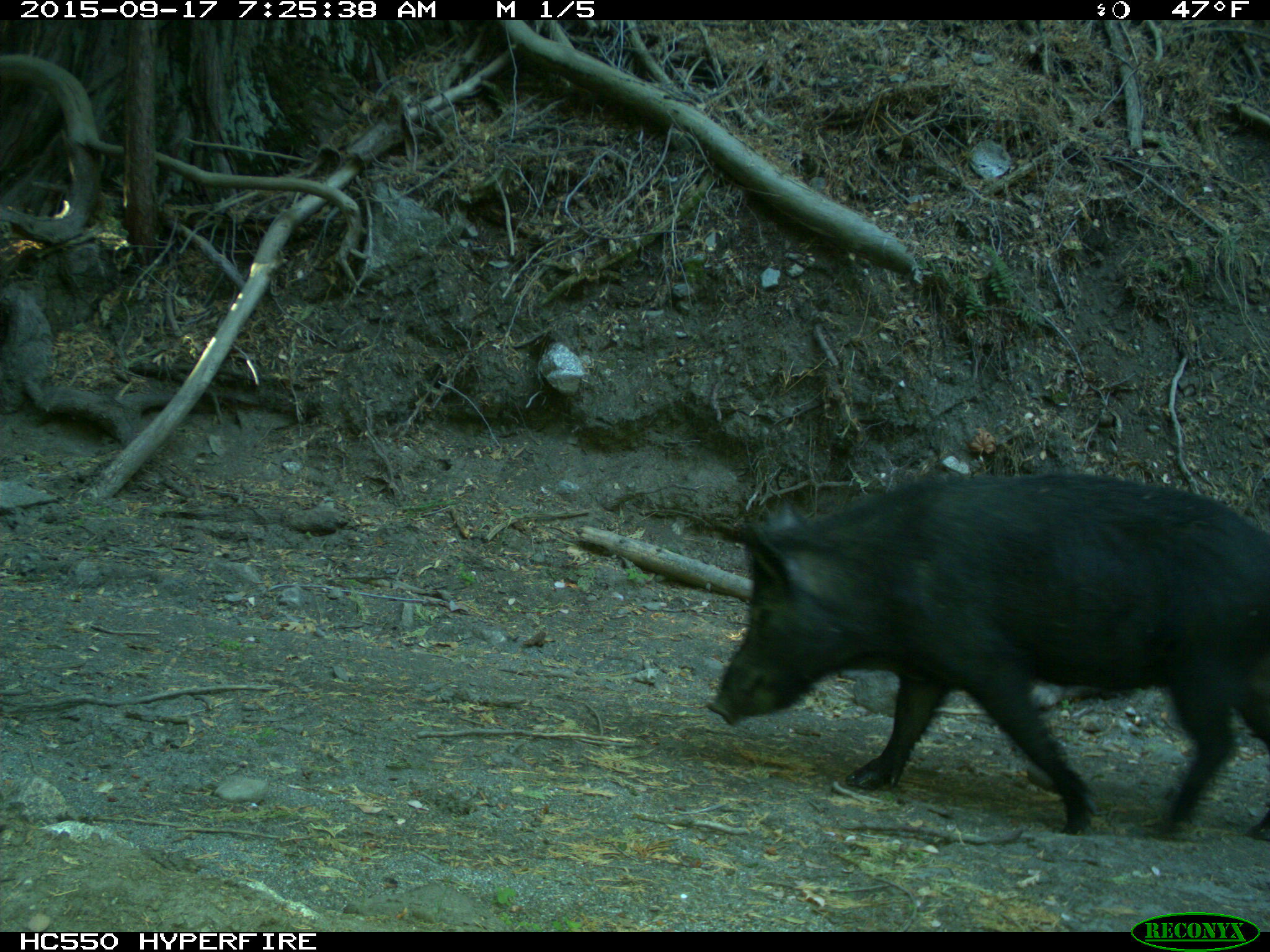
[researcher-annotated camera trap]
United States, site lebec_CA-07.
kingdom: Animalia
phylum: Chordata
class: Mammalia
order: Artiodactyla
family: Suidae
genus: Sus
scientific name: Sus scrofa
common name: wild boar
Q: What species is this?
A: Sus scrofa (wild boar).